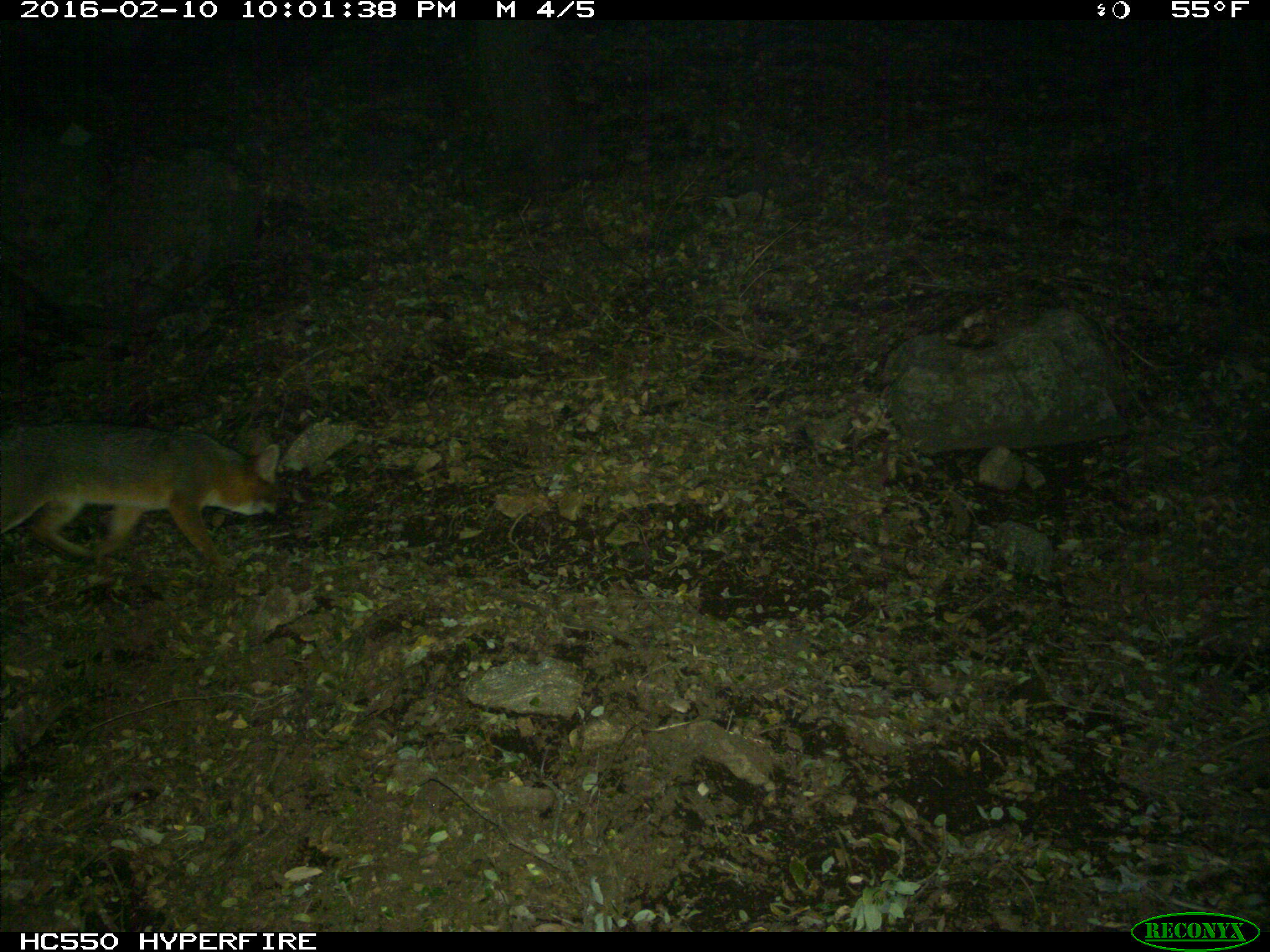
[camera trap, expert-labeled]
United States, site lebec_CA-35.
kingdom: Animalia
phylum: Chordata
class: Mammalia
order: Carnivora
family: Canidae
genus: Urocyon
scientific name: Urocyon cinereoargenteus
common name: gray fox